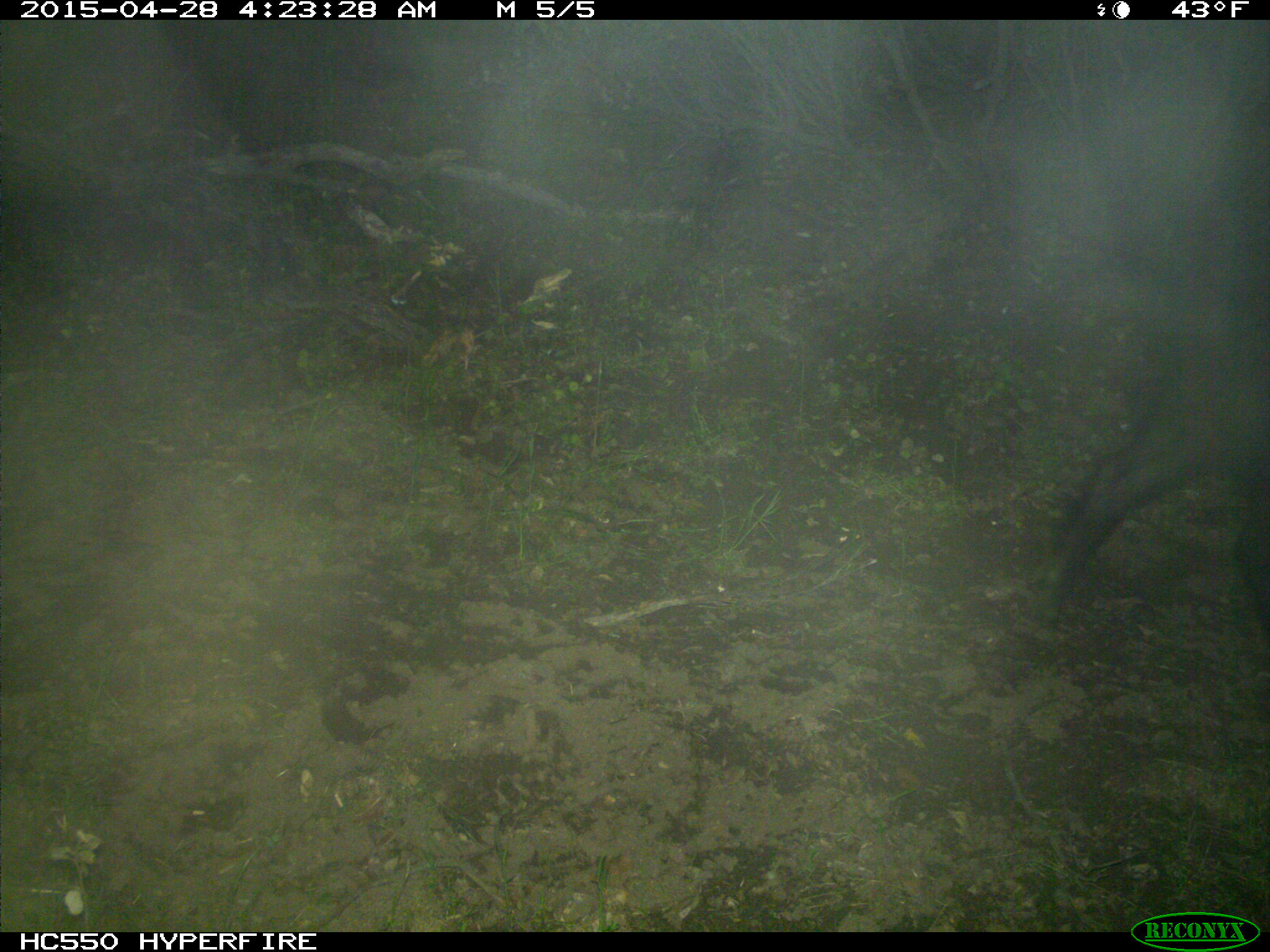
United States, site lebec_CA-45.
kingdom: Animalia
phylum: Chordata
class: Mammalia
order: Artiodactyla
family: Suidae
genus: Sus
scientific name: Sus scrofa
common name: wild boar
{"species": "Sus scrofa (wild boar)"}